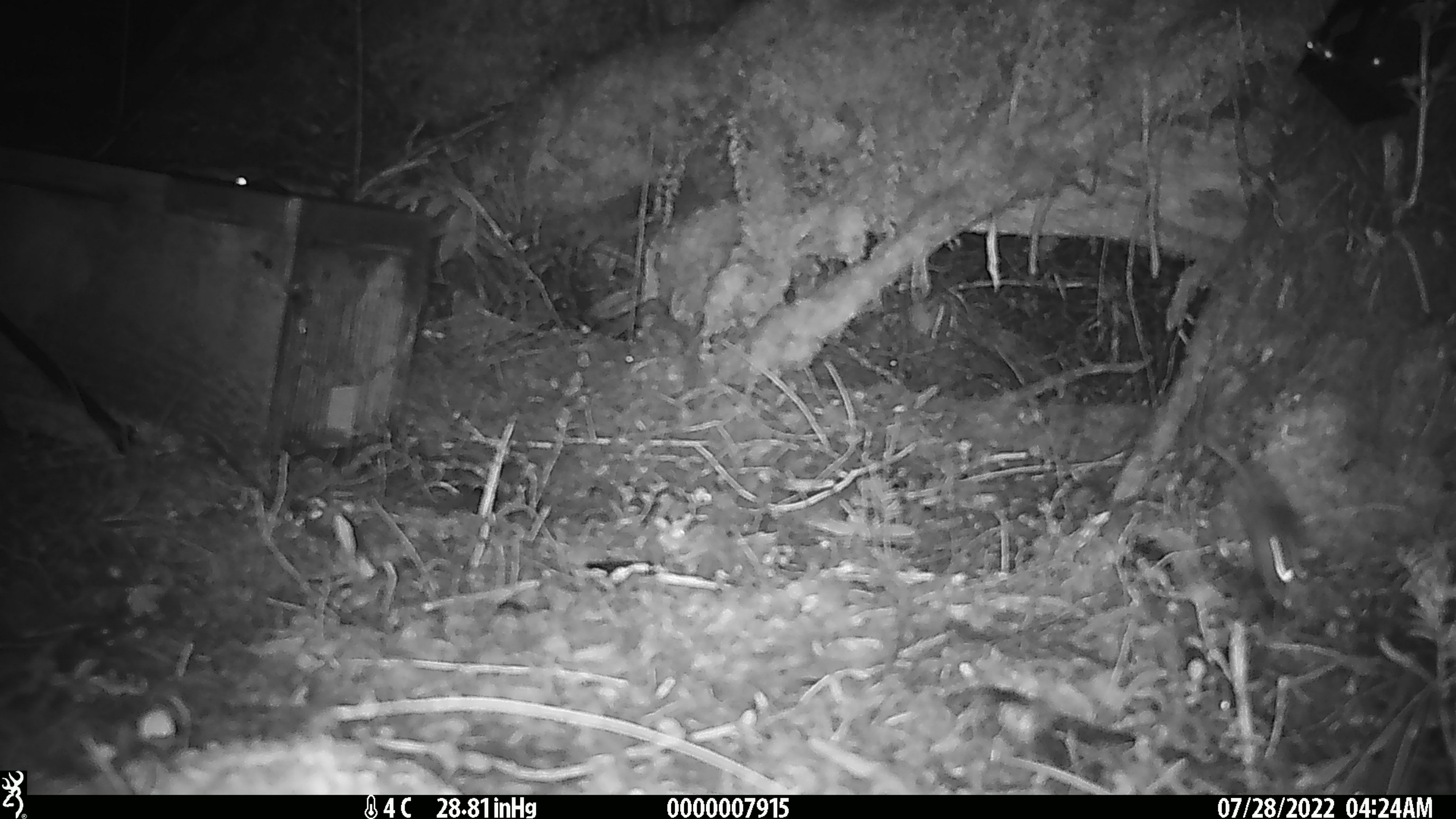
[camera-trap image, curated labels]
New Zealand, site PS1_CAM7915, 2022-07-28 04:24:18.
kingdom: Animalia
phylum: Chordata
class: Mammalia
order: Rodentia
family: Muridae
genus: Mus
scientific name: Mus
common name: mouse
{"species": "mouse (Mus)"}